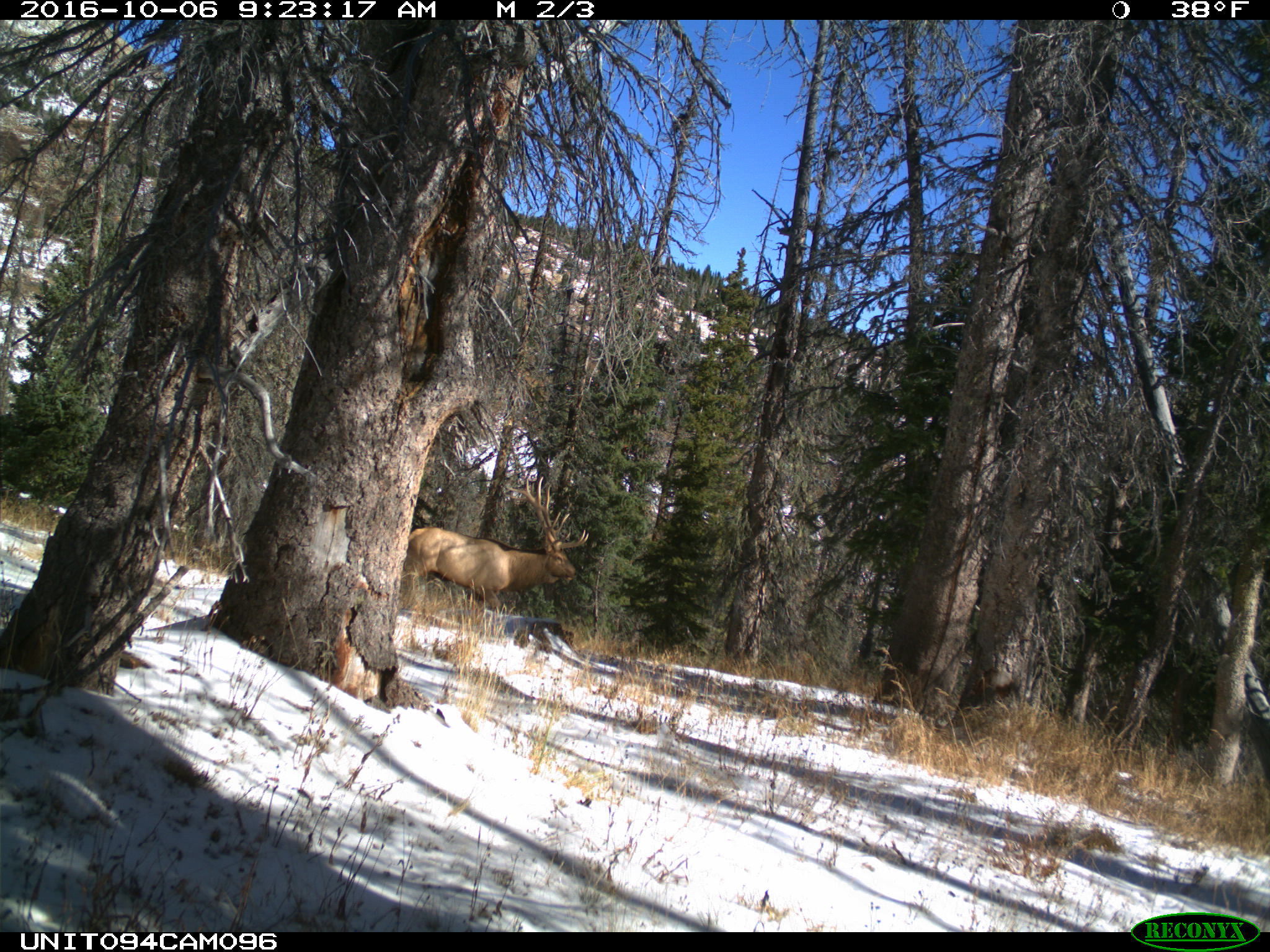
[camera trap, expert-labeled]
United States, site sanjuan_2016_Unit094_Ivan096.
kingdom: Animalia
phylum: Chordata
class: Mammalia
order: Artiodactyla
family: Cervidae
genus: Cervus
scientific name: Cervus elaphus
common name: red deer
Cervus elaphus (red deer).